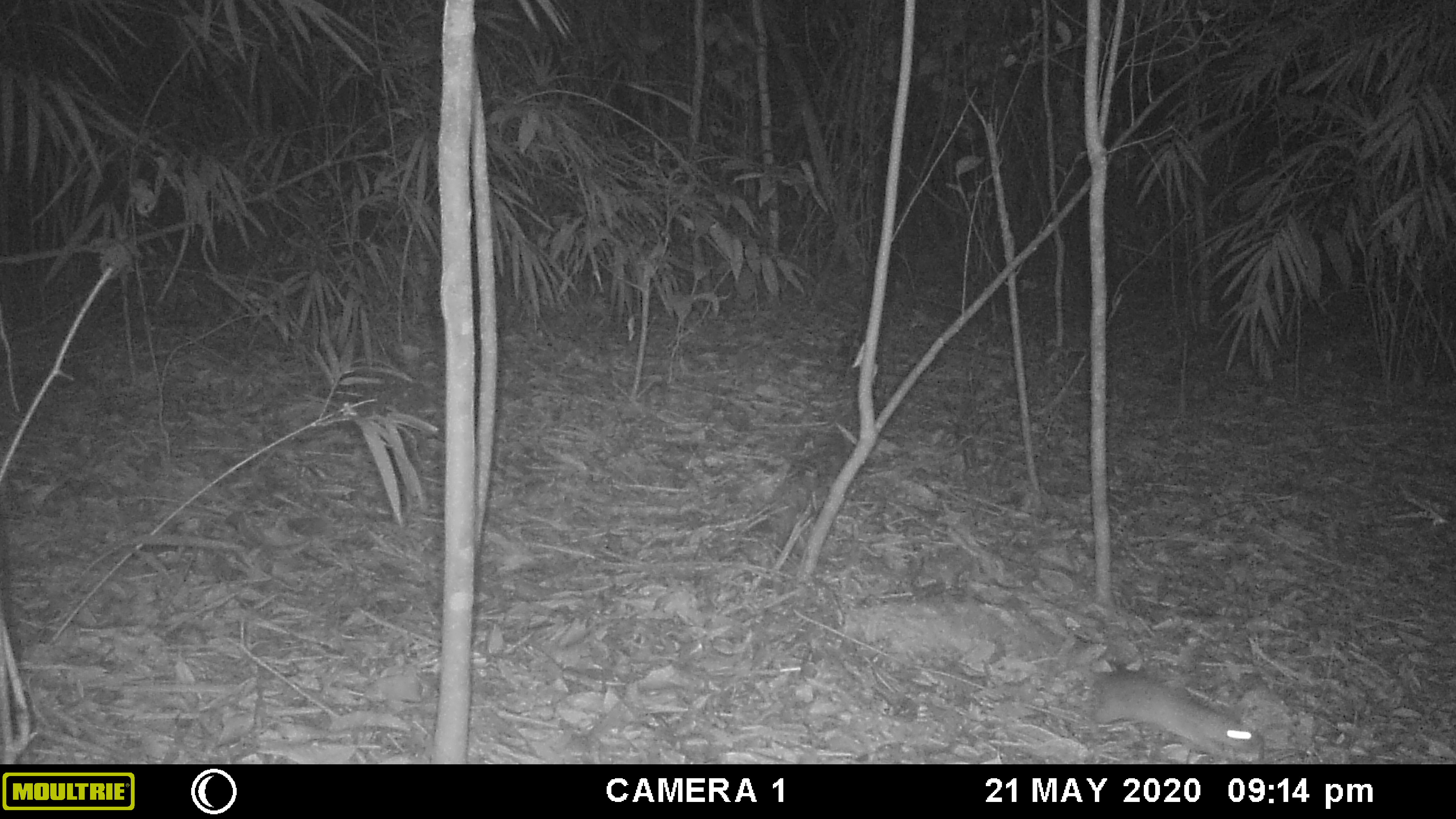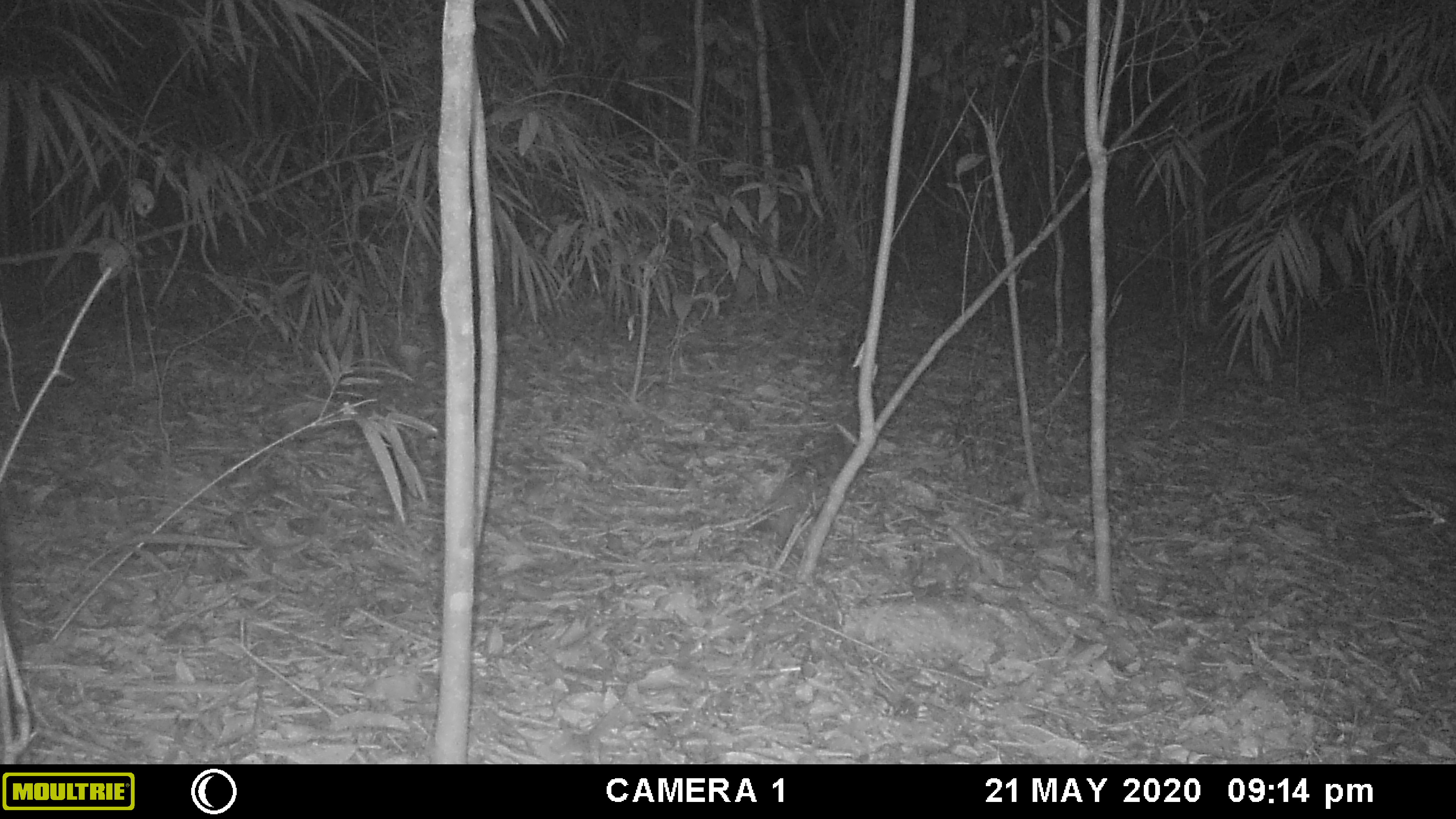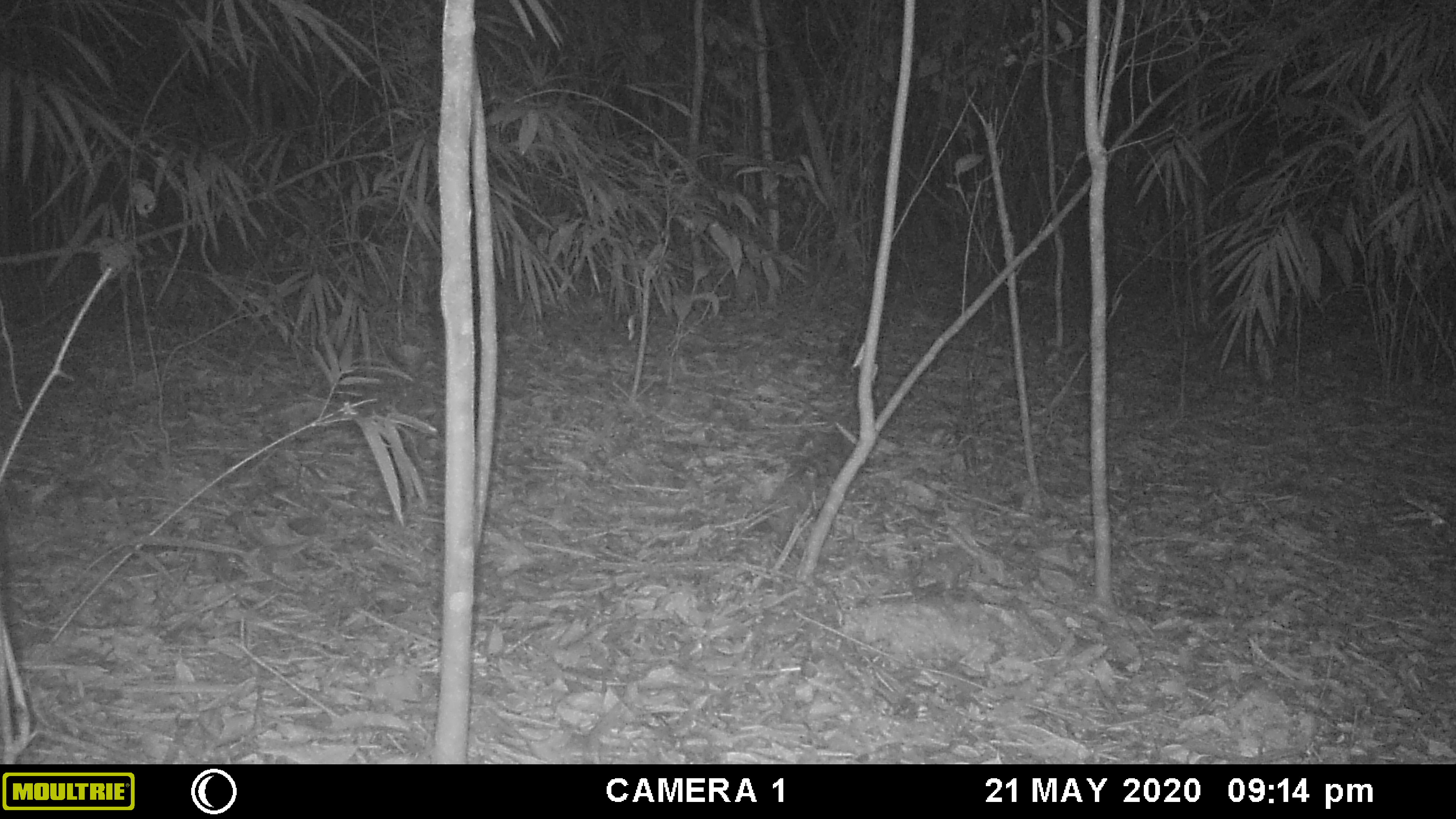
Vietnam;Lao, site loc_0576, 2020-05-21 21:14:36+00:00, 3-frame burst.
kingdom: Animalia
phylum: Chordata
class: Mammalia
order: Rodentia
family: Muridae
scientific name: Muridae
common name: old-world mice and rats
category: unidentified murid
Unidentified murid (old-world mice and rats) (Muridae). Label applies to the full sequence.